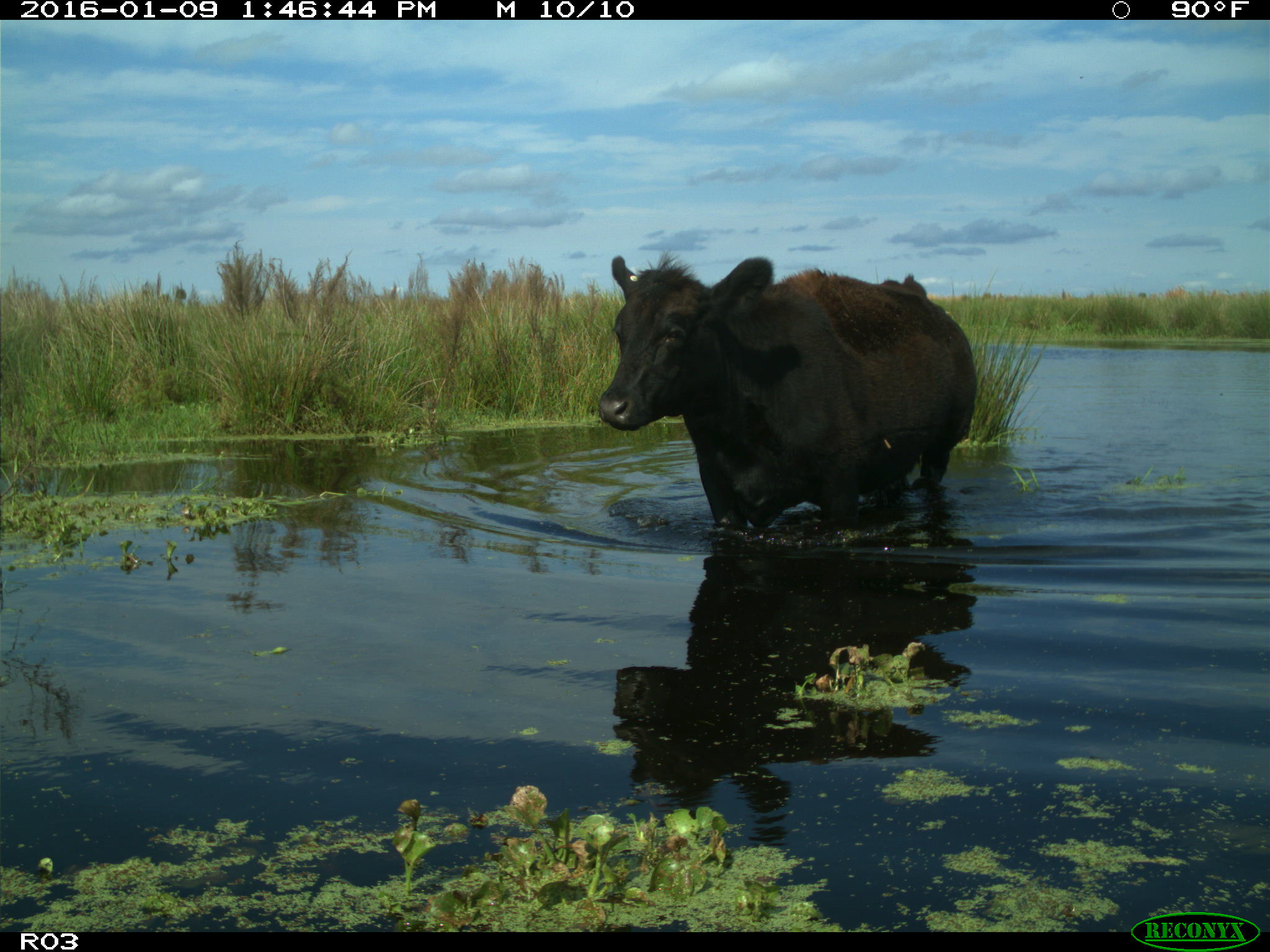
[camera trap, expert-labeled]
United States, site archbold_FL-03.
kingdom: Animalia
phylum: Chordata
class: Mammalia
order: Artiodactyla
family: Bovidae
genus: Bos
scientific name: Bos taurus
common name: domestic cow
Bos taurus (domestic cow).